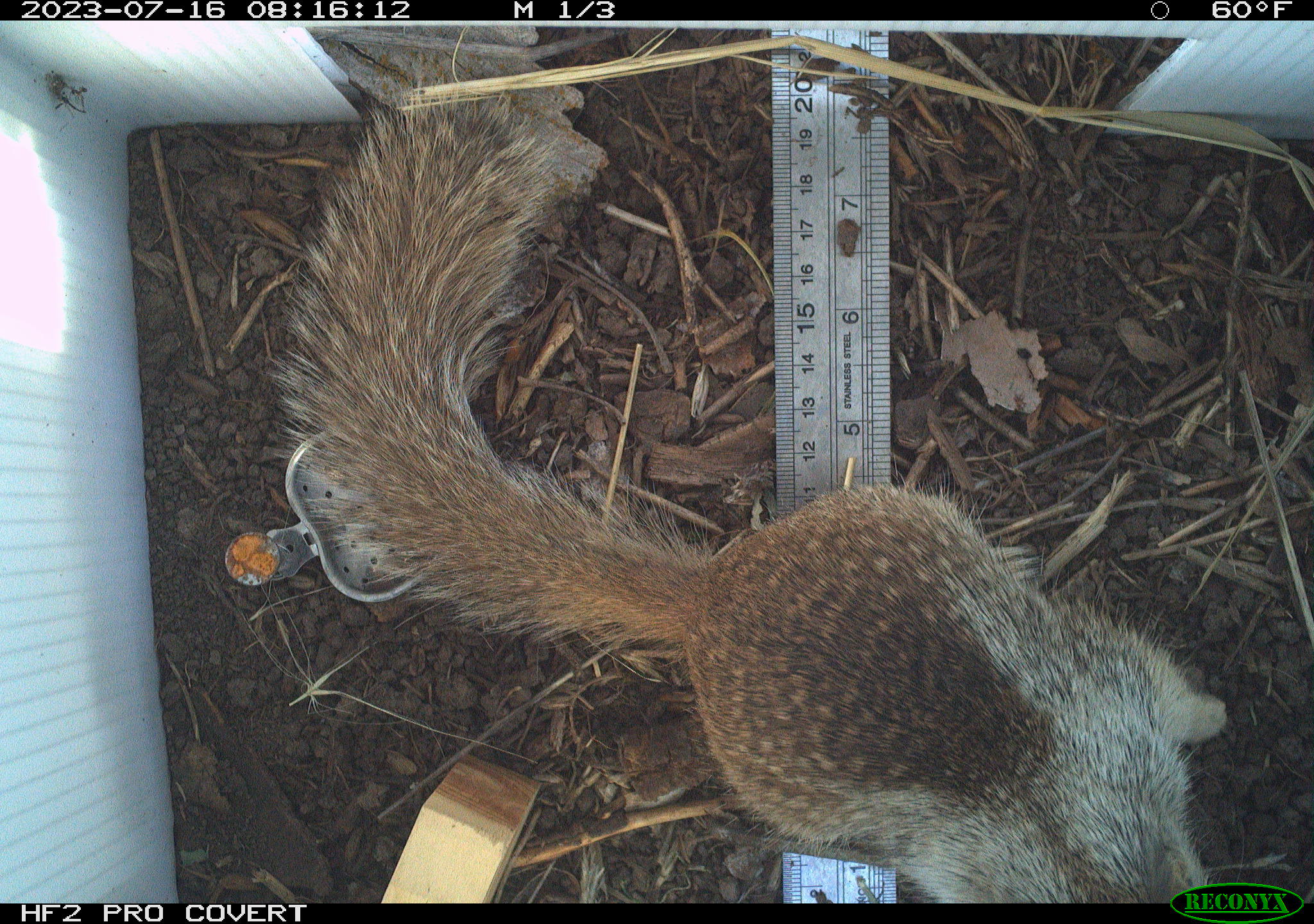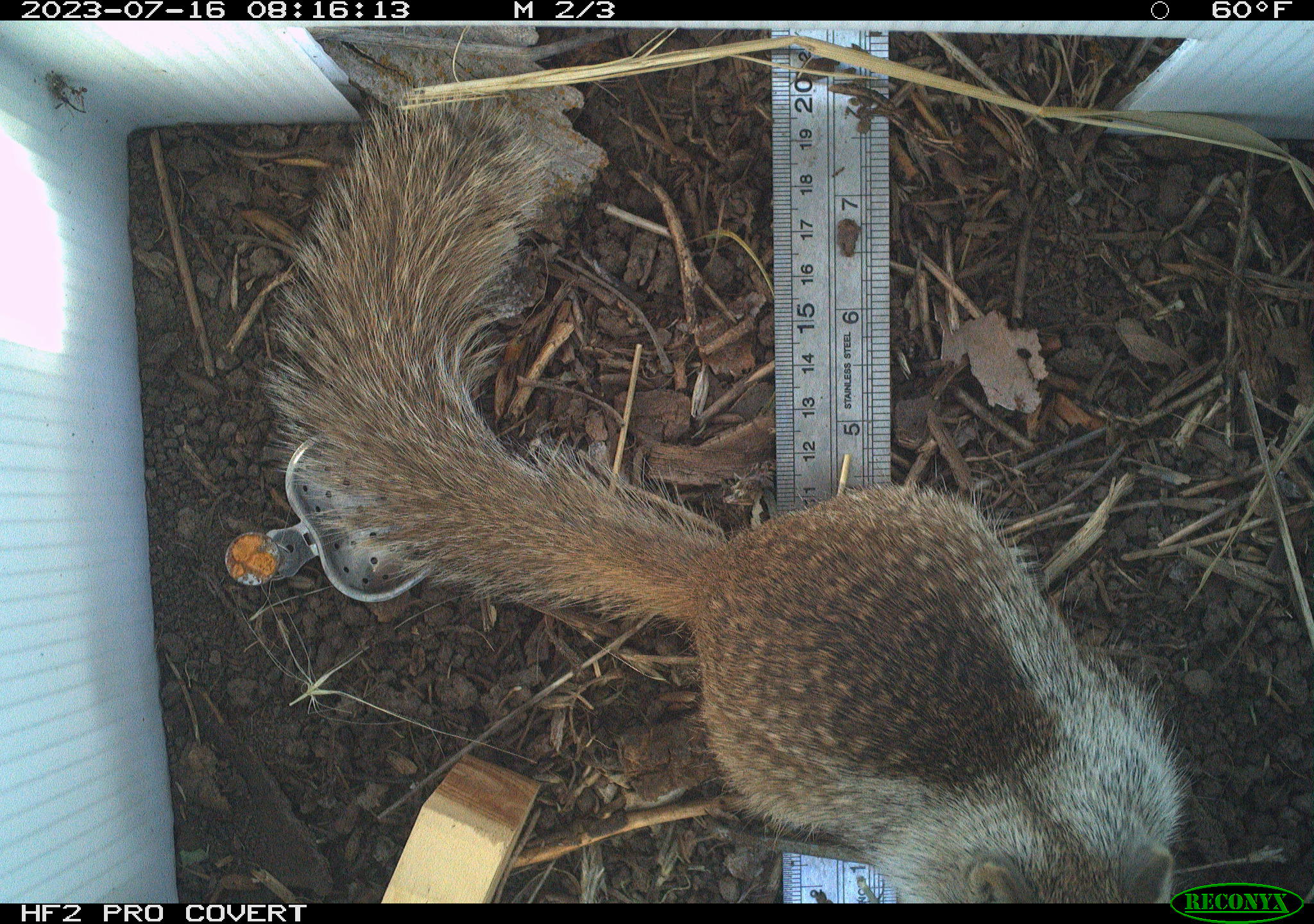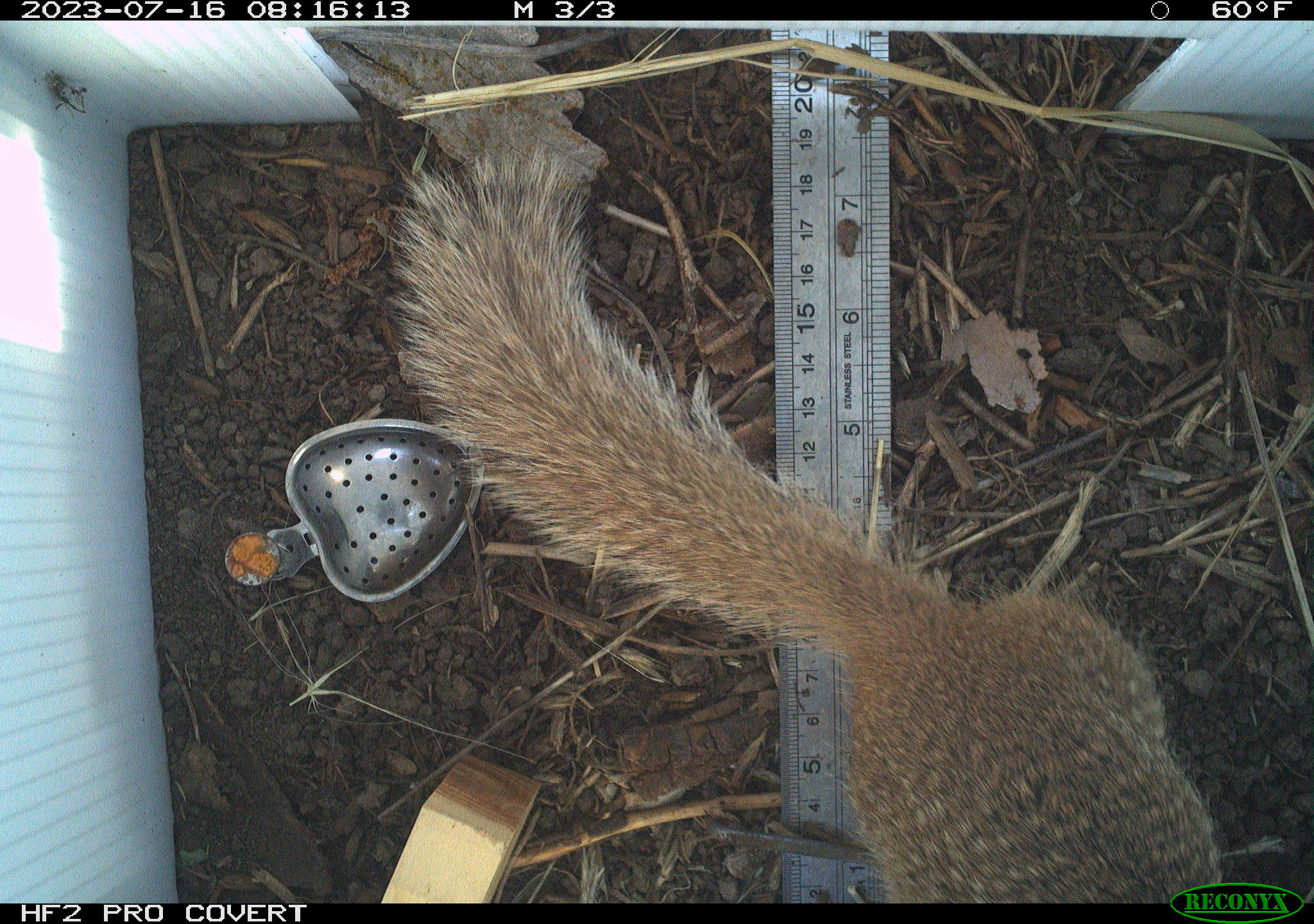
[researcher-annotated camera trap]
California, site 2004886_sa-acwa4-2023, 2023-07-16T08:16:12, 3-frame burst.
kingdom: Animalia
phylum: Chordata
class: Mammalia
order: Rodentia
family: Sciuridae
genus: Otospermophilus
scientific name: Otospermophilus beecheyi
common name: california ground squirrel